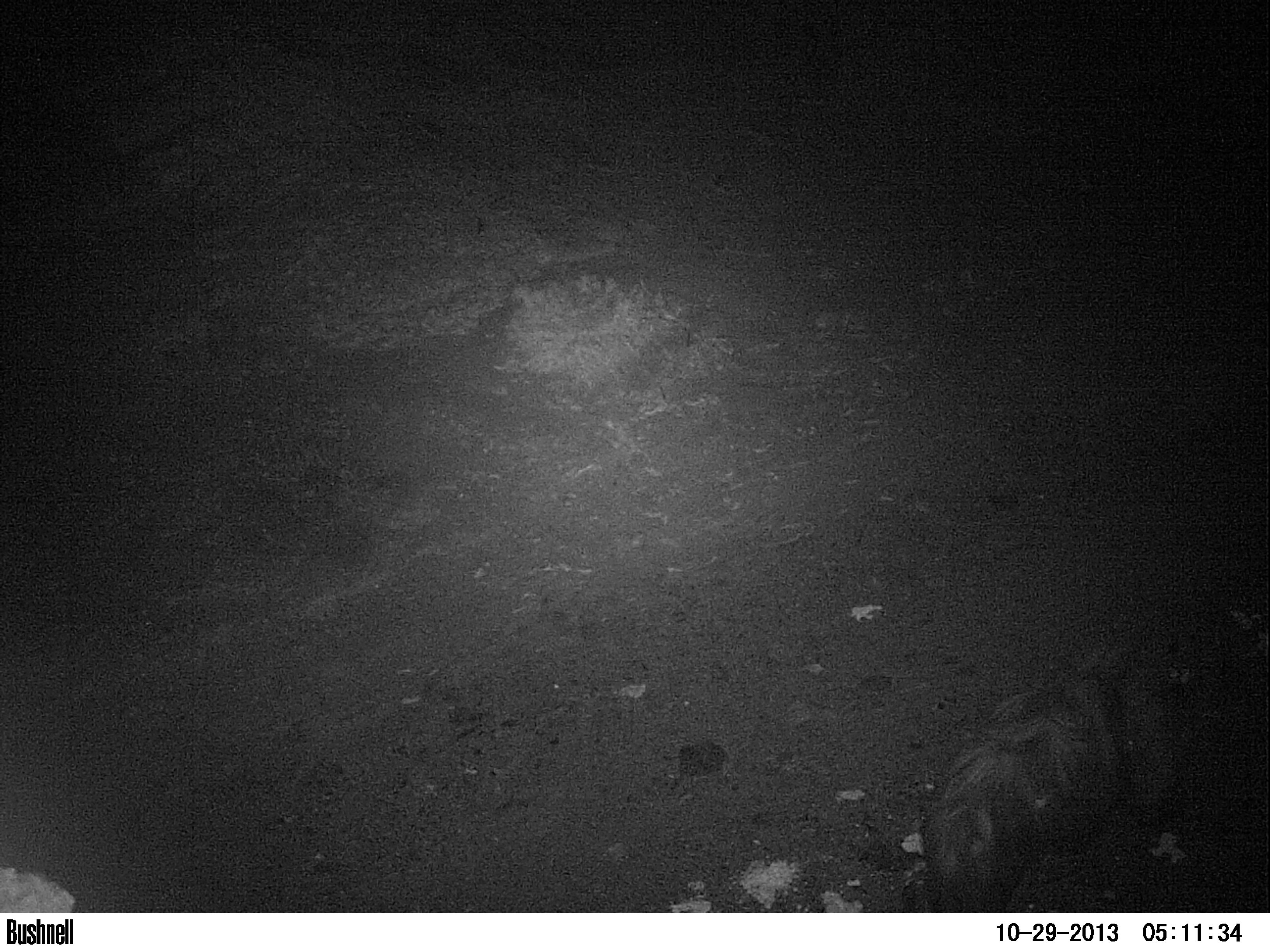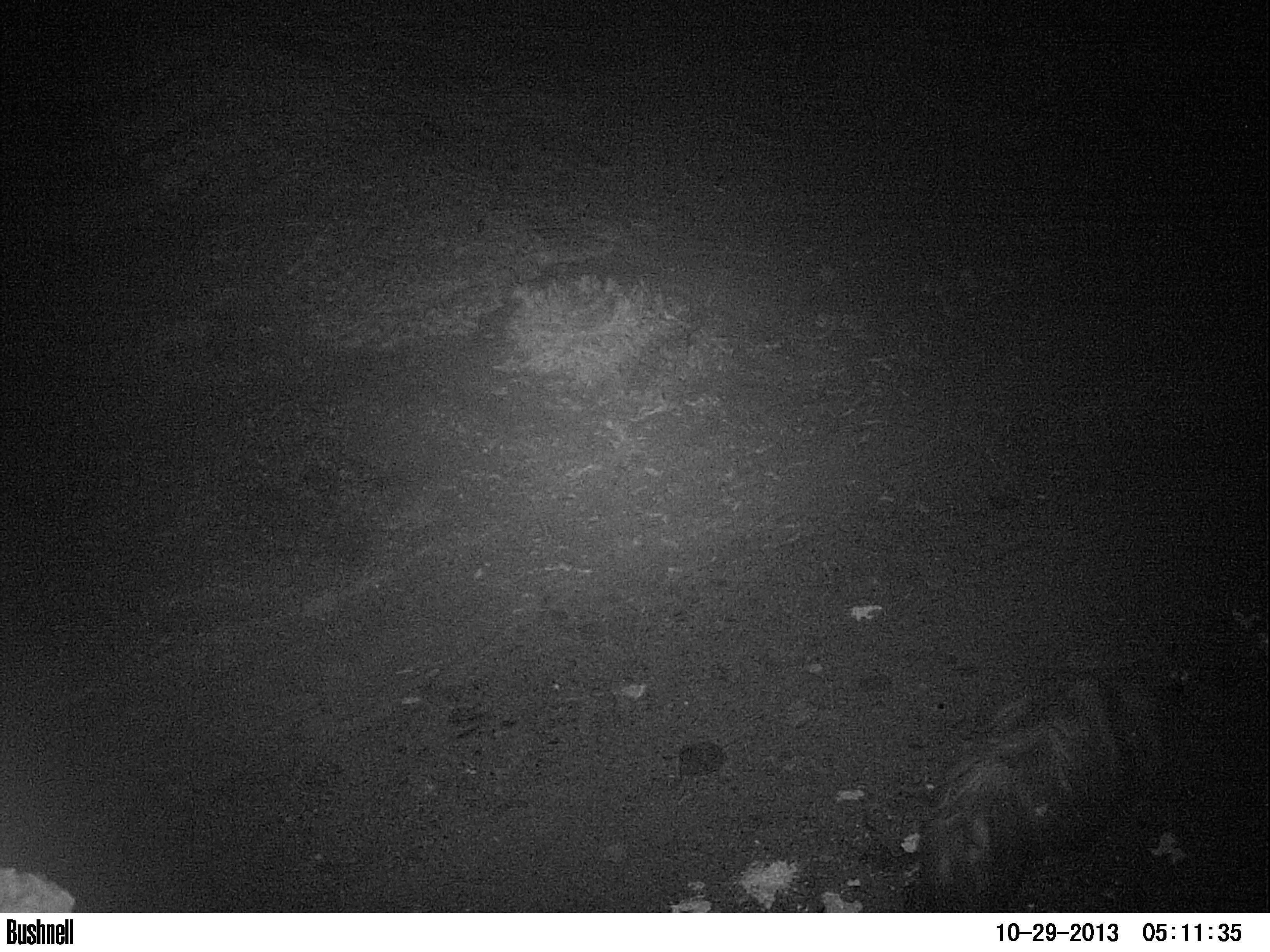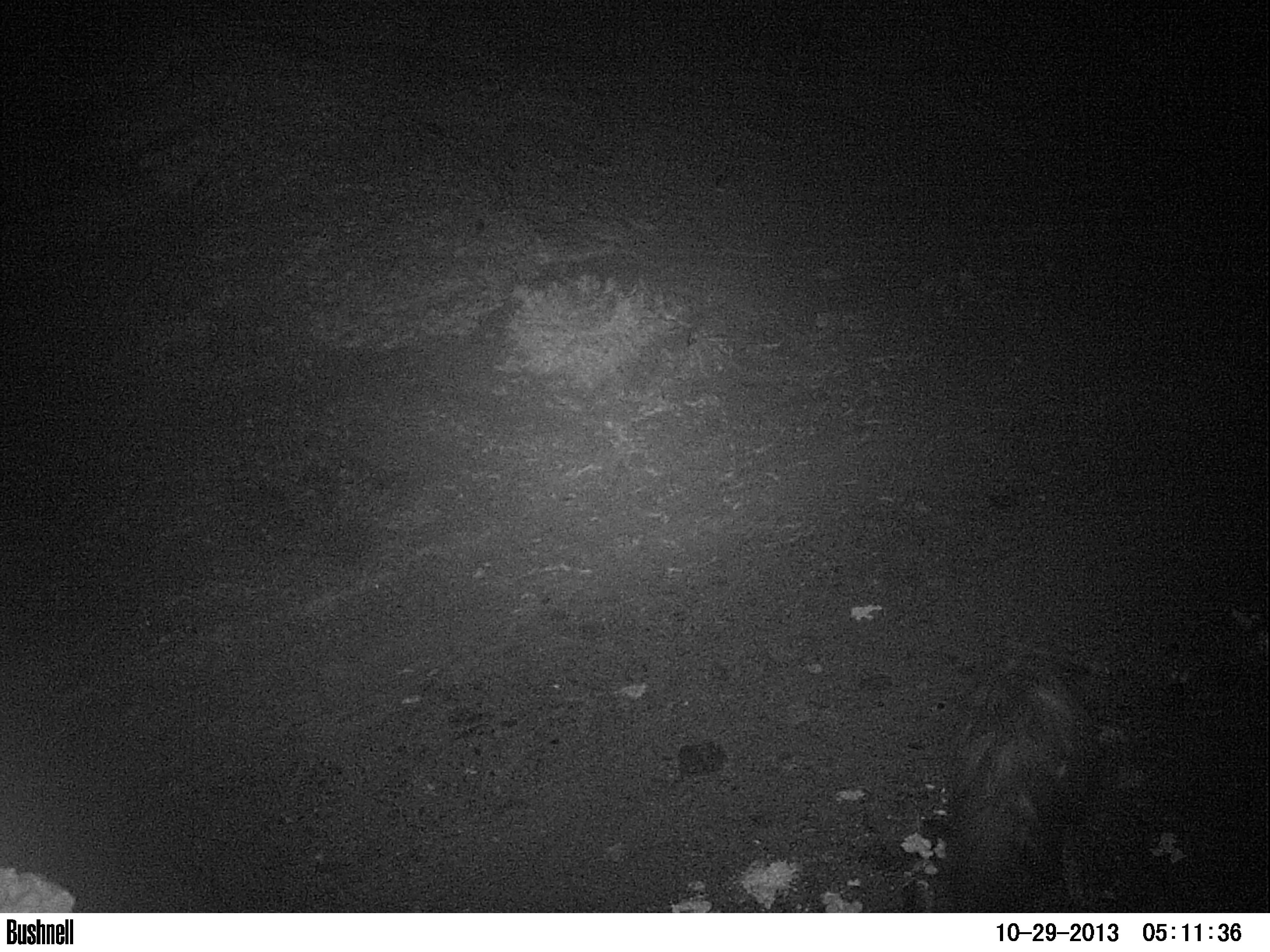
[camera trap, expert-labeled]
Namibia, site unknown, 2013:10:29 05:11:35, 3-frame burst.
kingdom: Animalia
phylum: Chordata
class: Mammalia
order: Carnivora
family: Hyaenidae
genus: Parahyaena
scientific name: Parahyaena brunnea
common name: brown hyena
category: hyaena brunnea